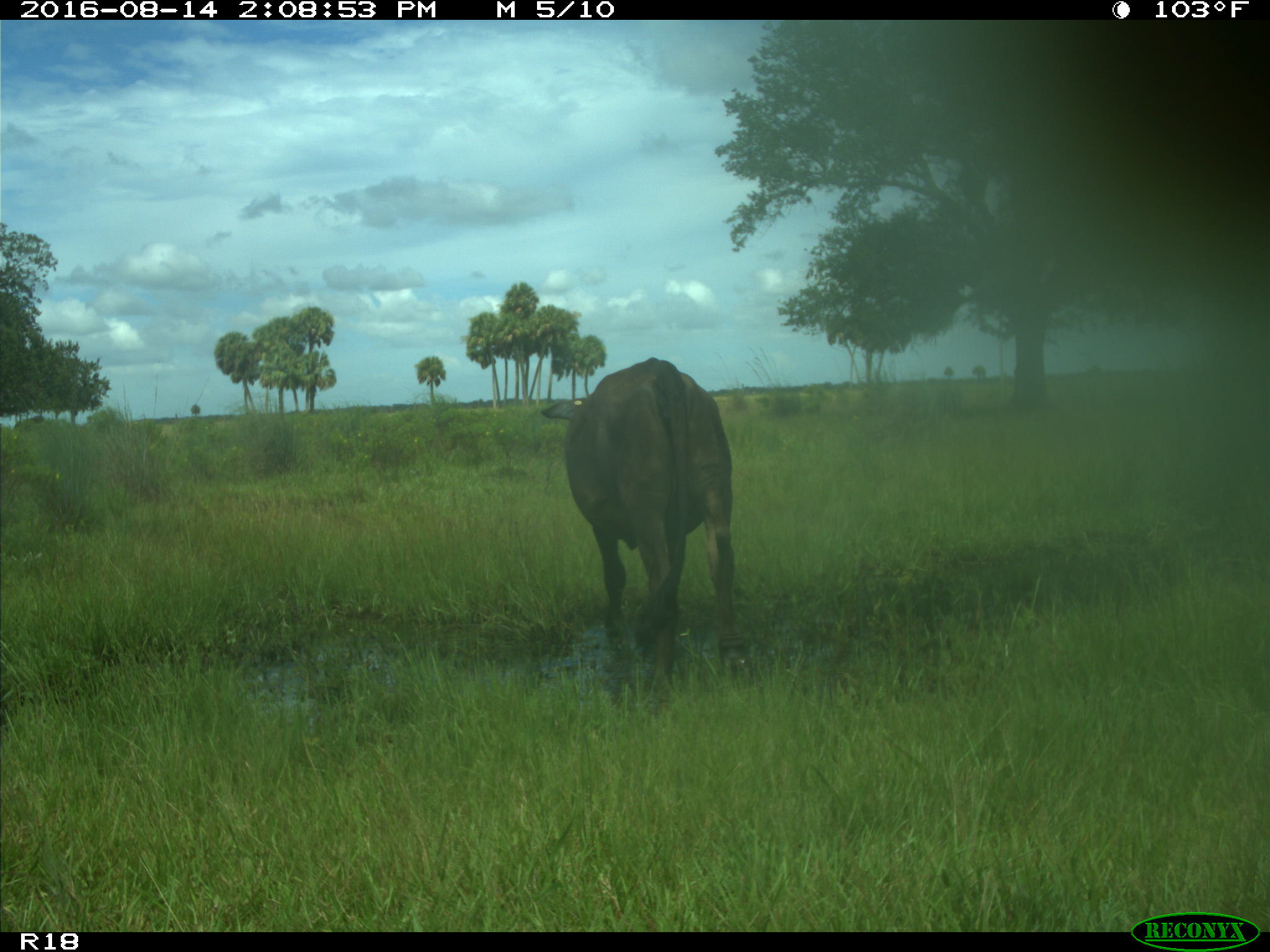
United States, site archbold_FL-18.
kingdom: Animalia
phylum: Chordata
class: Mammalia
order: Artiodactyla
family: Bovidae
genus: Bos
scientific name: Bos taurus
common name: domestic cow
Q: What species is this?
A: Bos taurus (domestic cow).